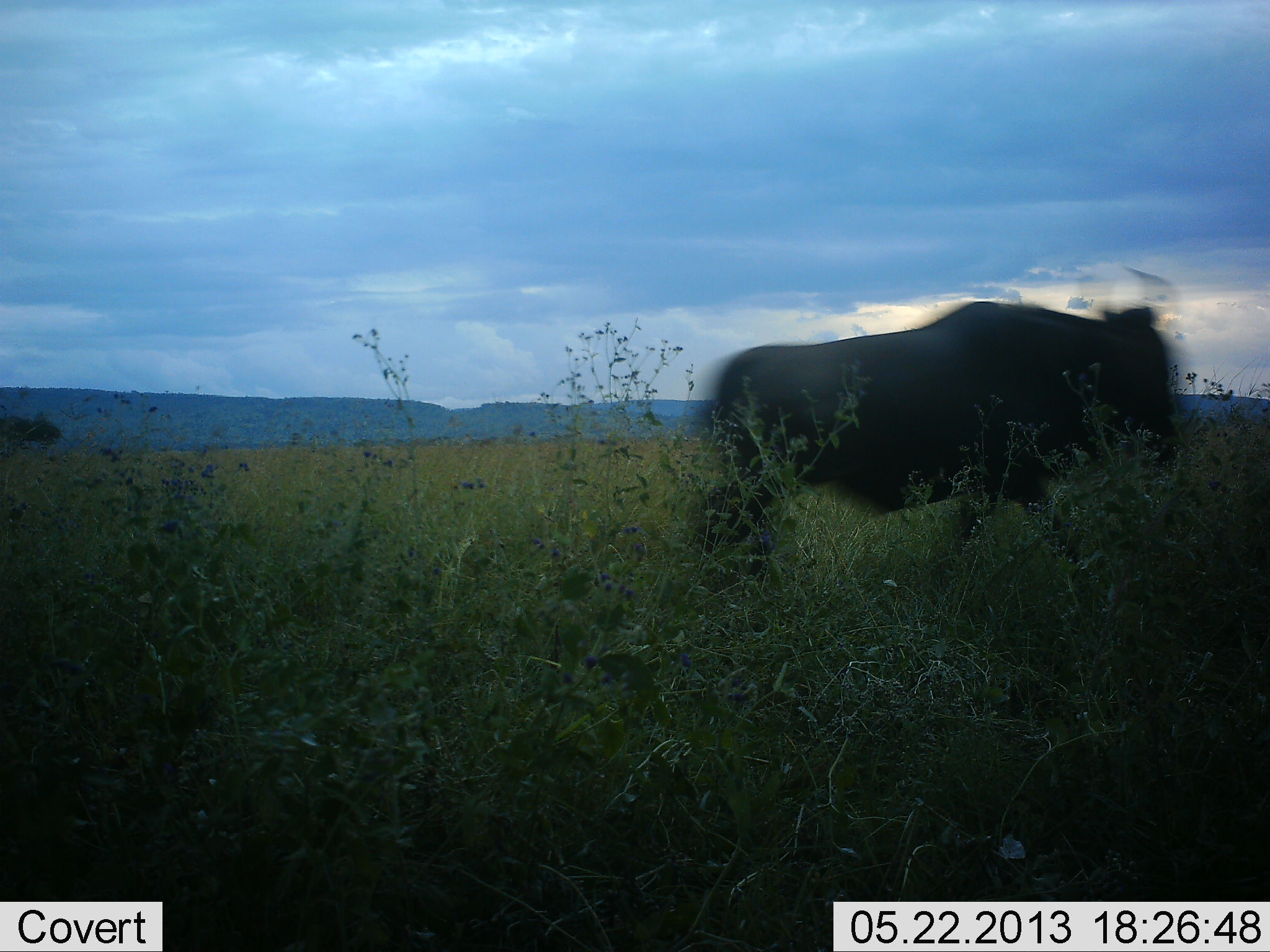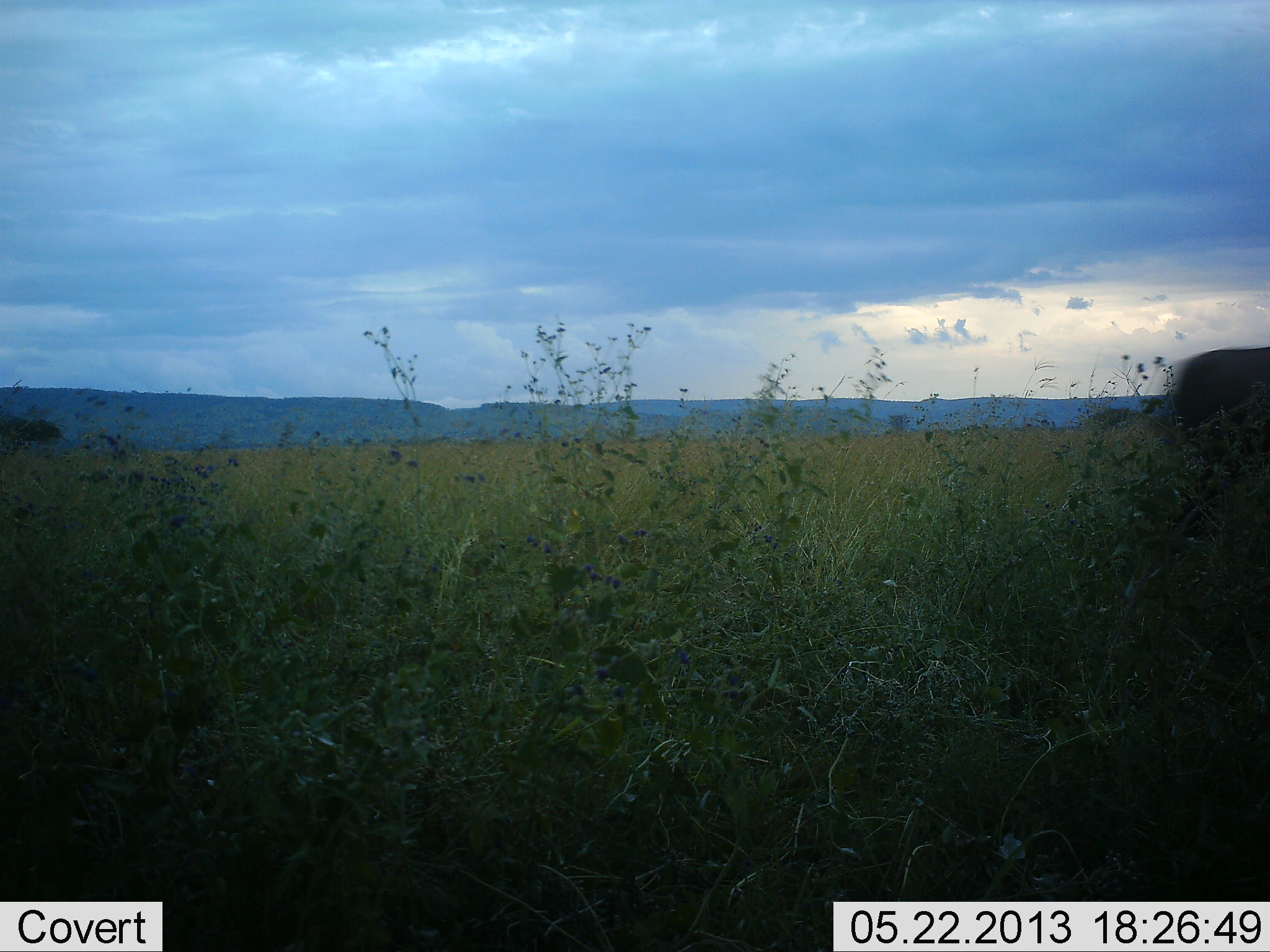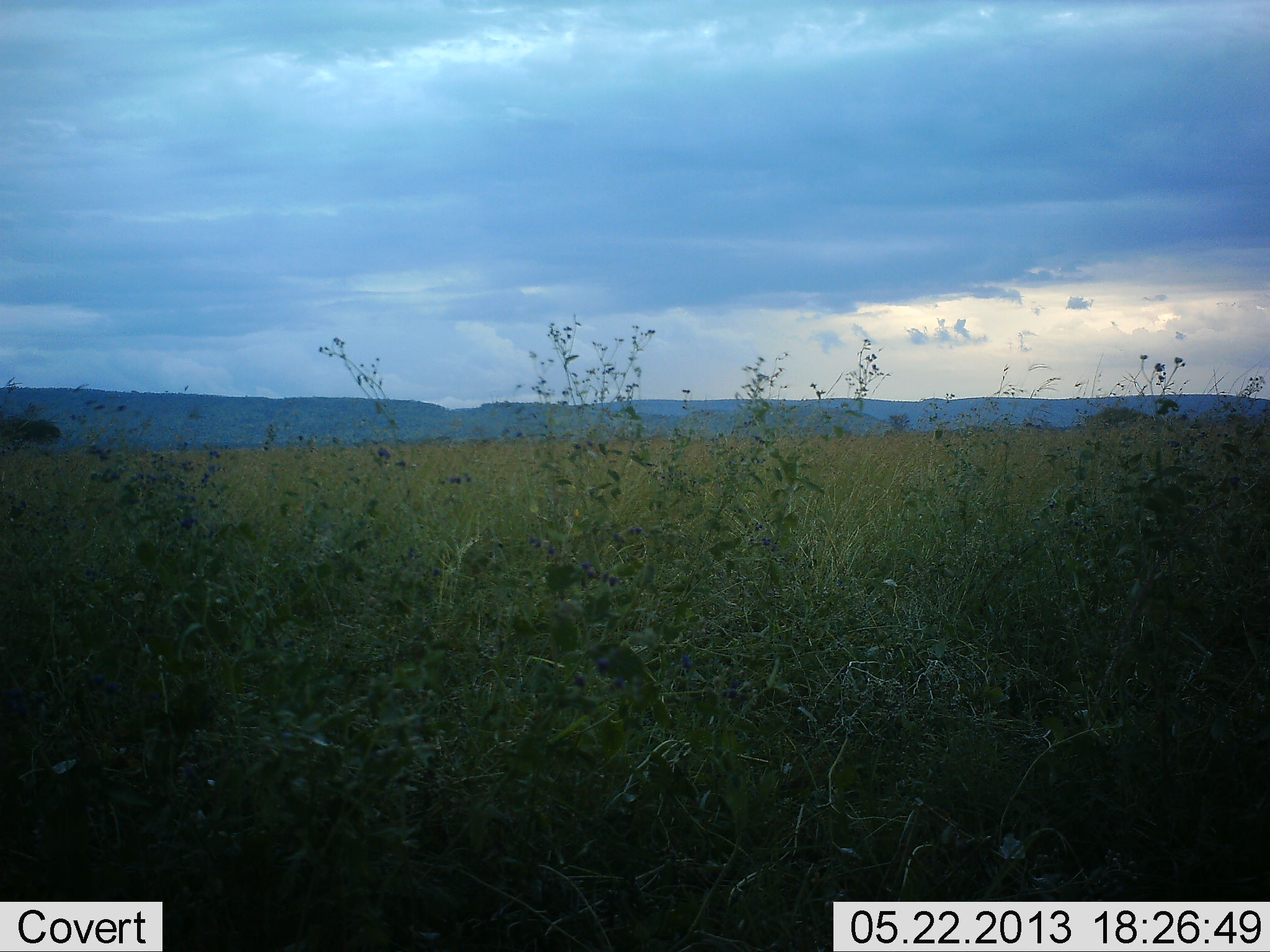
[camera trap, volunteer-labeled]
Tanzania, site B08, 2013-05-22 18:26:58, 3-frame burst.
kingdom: Animalia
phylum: Chordata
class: Mammalia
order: Artiodactyla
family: Bovidae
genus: Connochaetes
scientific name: Connochaetes taurinus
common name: blue wildebeest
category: wildebeest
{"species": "wildebeest (blue wildebeest) (Connochaetes taurinus)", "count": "1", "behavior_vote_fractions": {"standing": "0%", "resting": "0%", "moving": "100%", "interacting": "0%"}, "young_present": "0%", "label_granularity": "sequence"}